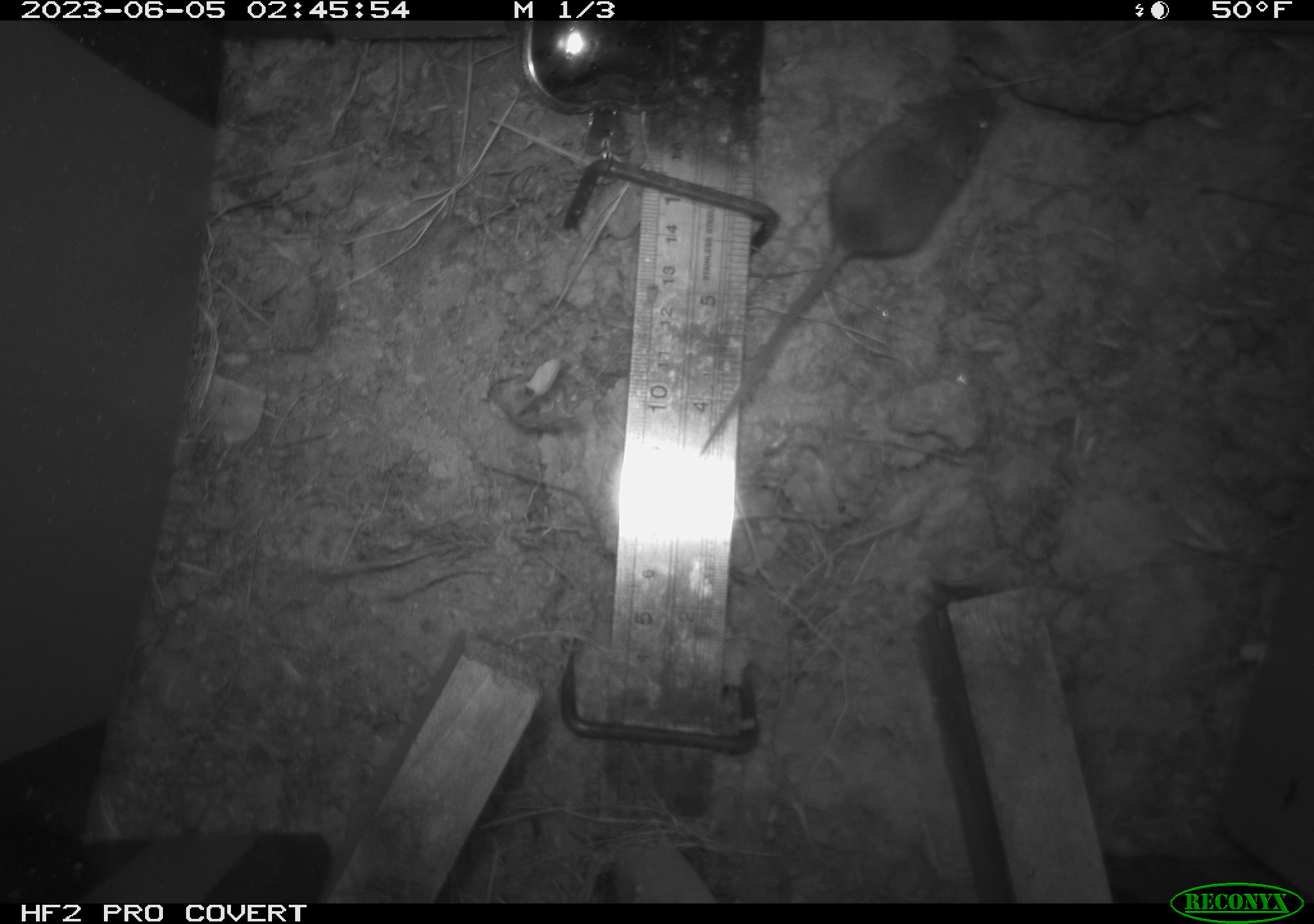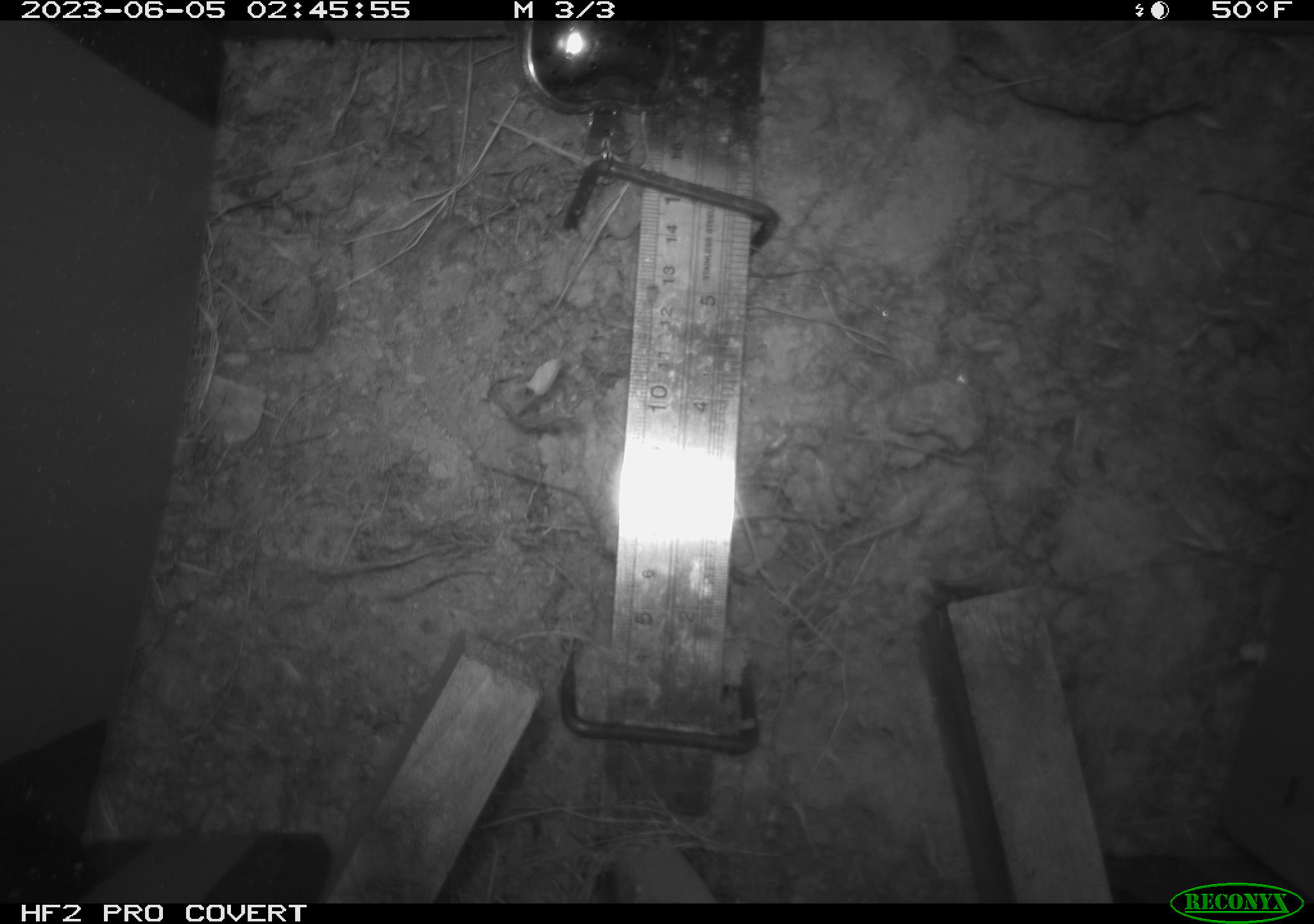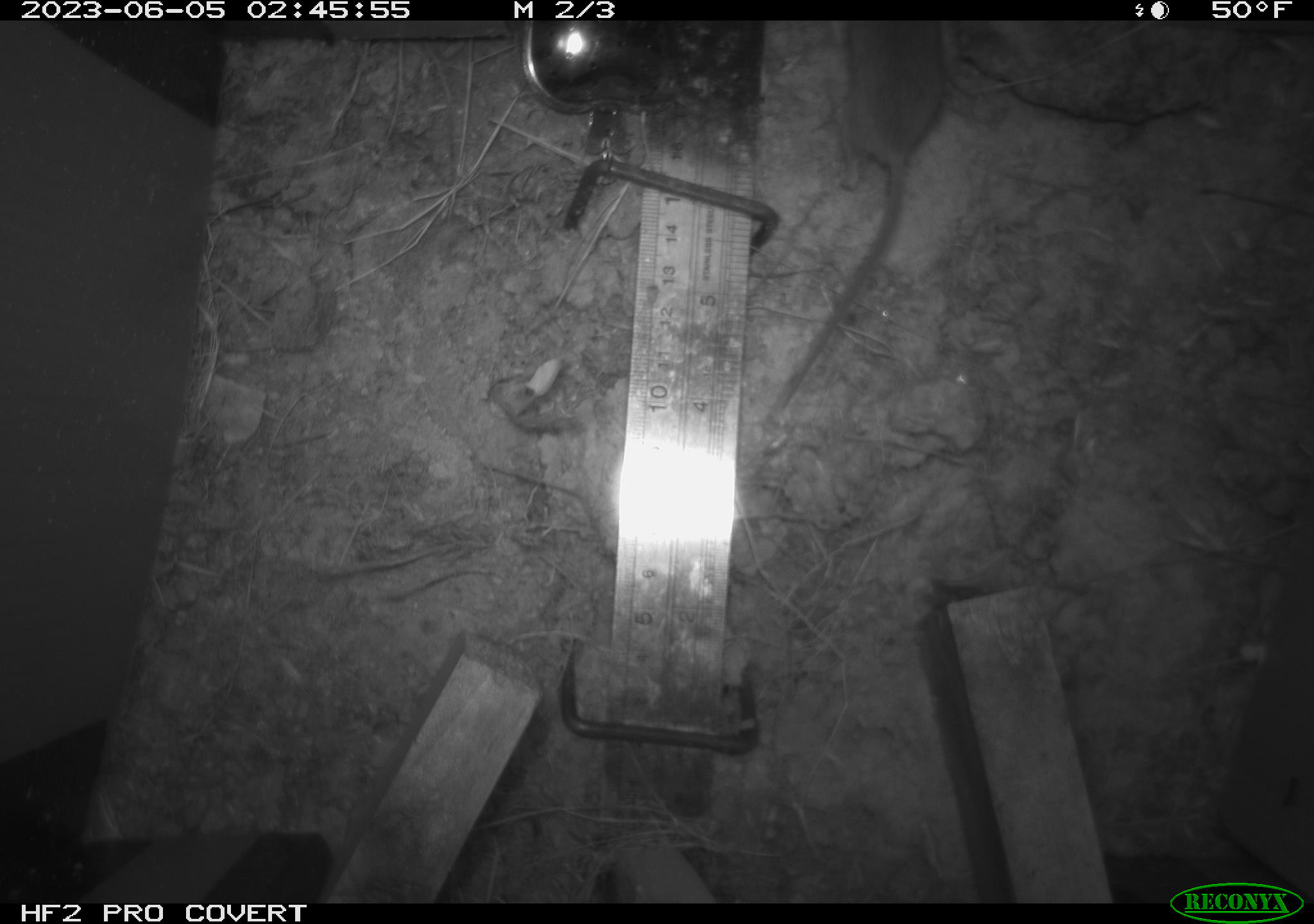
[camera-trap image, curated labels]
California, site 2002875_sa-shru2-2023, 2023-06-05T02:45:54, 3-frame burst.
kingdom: Animalia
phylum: Chordata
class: Mammalia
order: Rodentia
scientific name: Rodentia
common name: mouse species